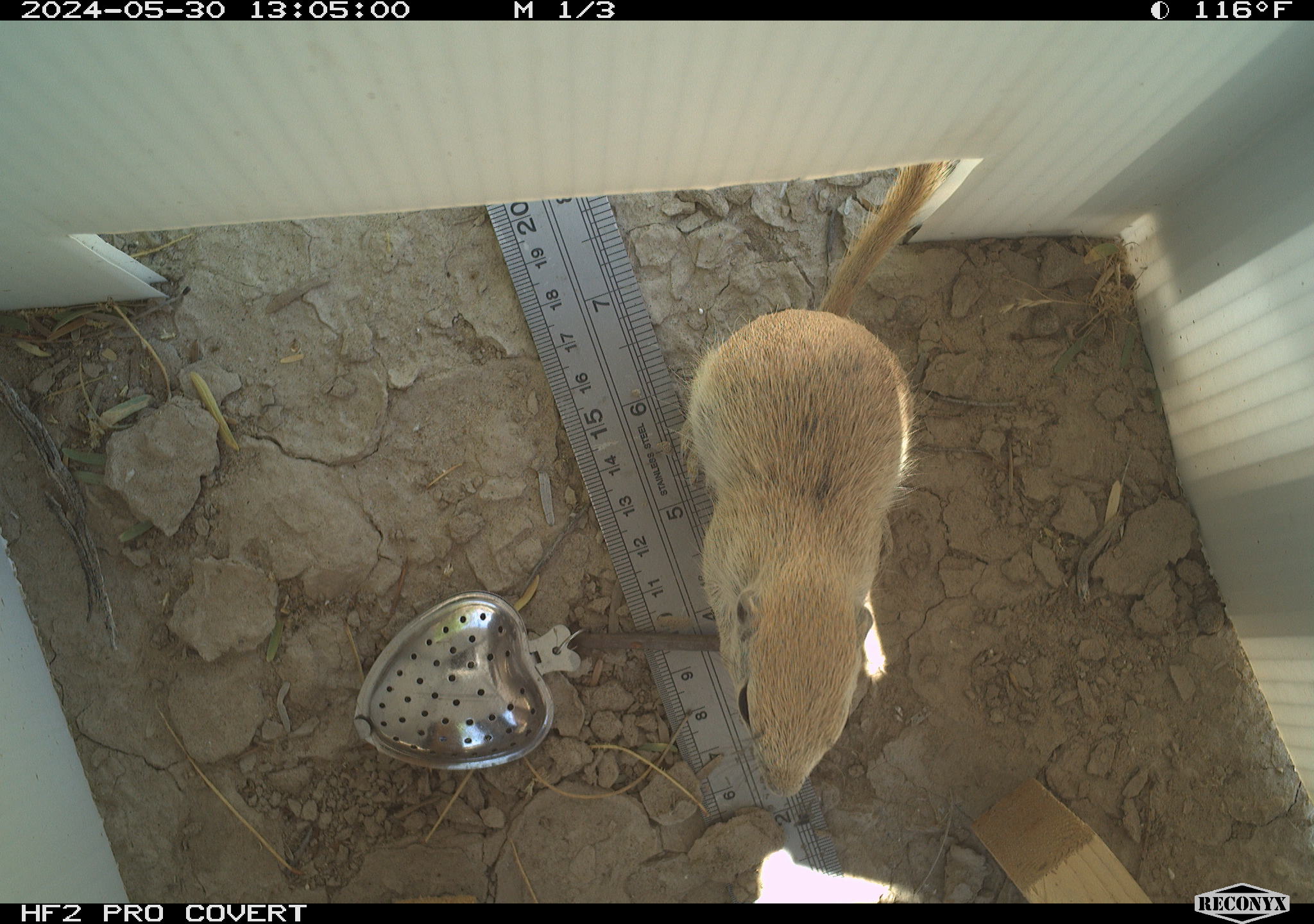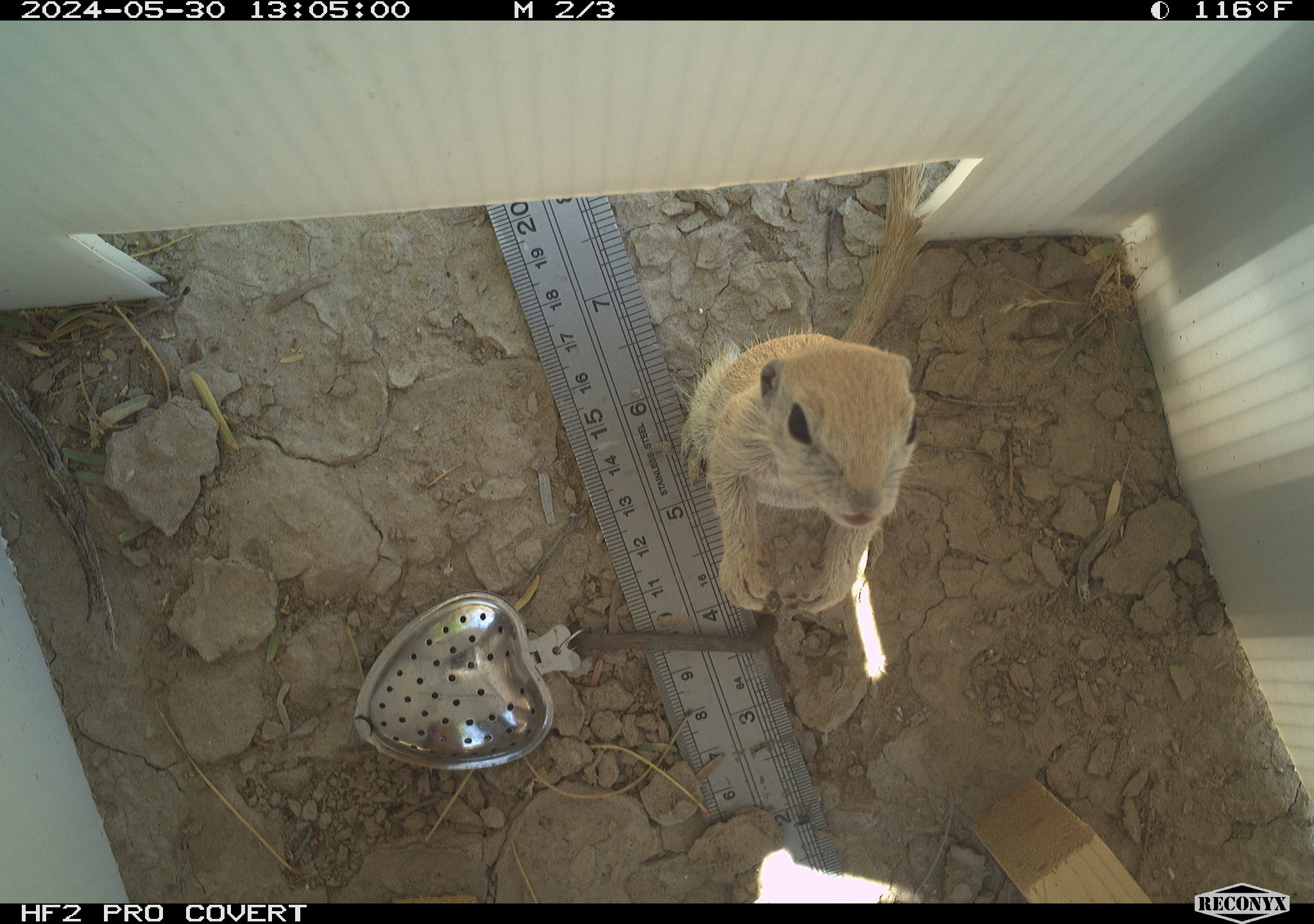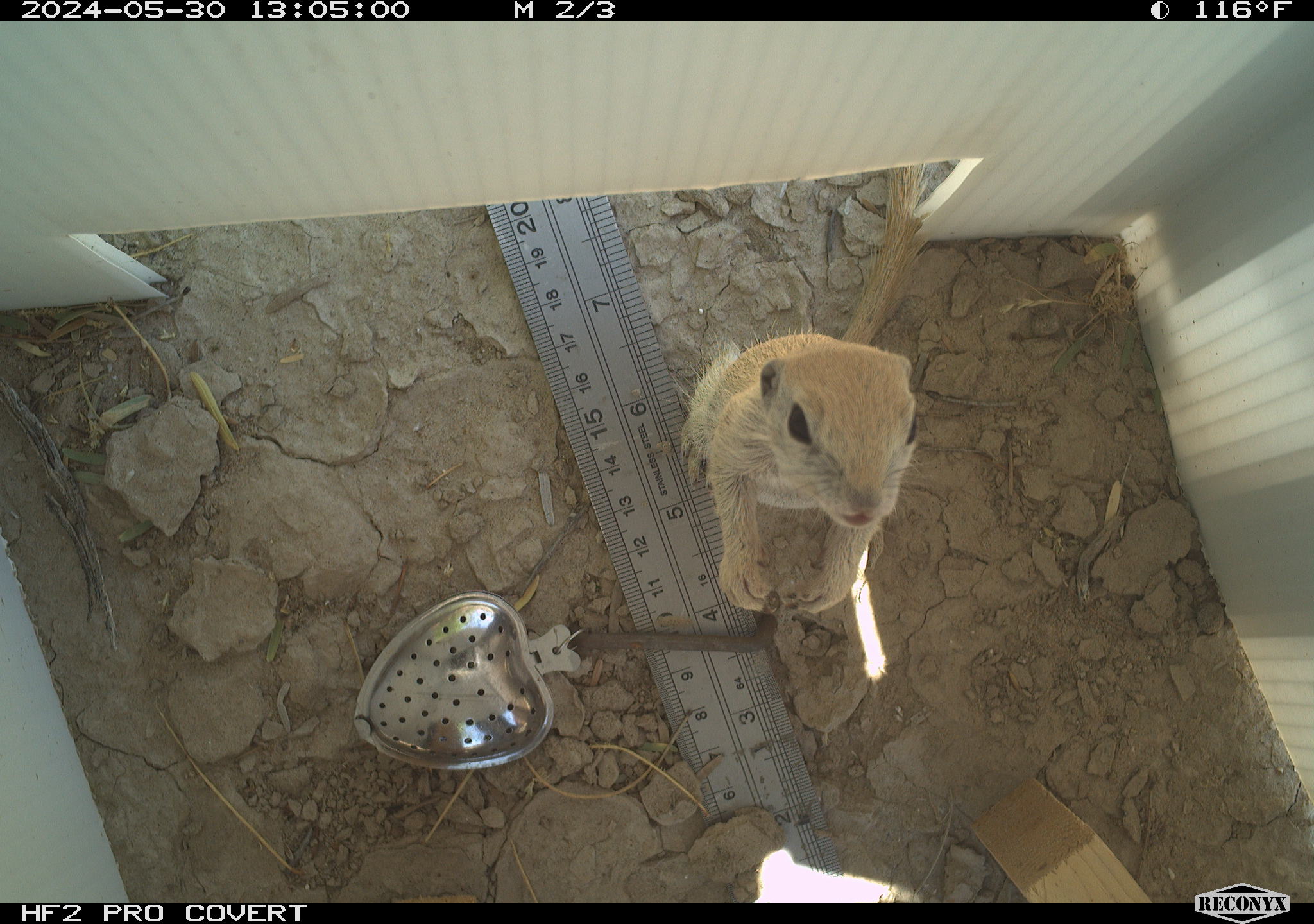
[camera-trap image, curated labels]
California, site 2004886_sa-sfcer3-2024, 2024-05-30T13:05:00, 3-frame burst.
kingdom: Animalia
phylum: Chordata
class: Mammalia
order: Rodentia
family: Sciuridae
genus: Xerospermophilus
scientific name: Xerospermophilus tereticaudus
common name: round-tailed ground squirrel